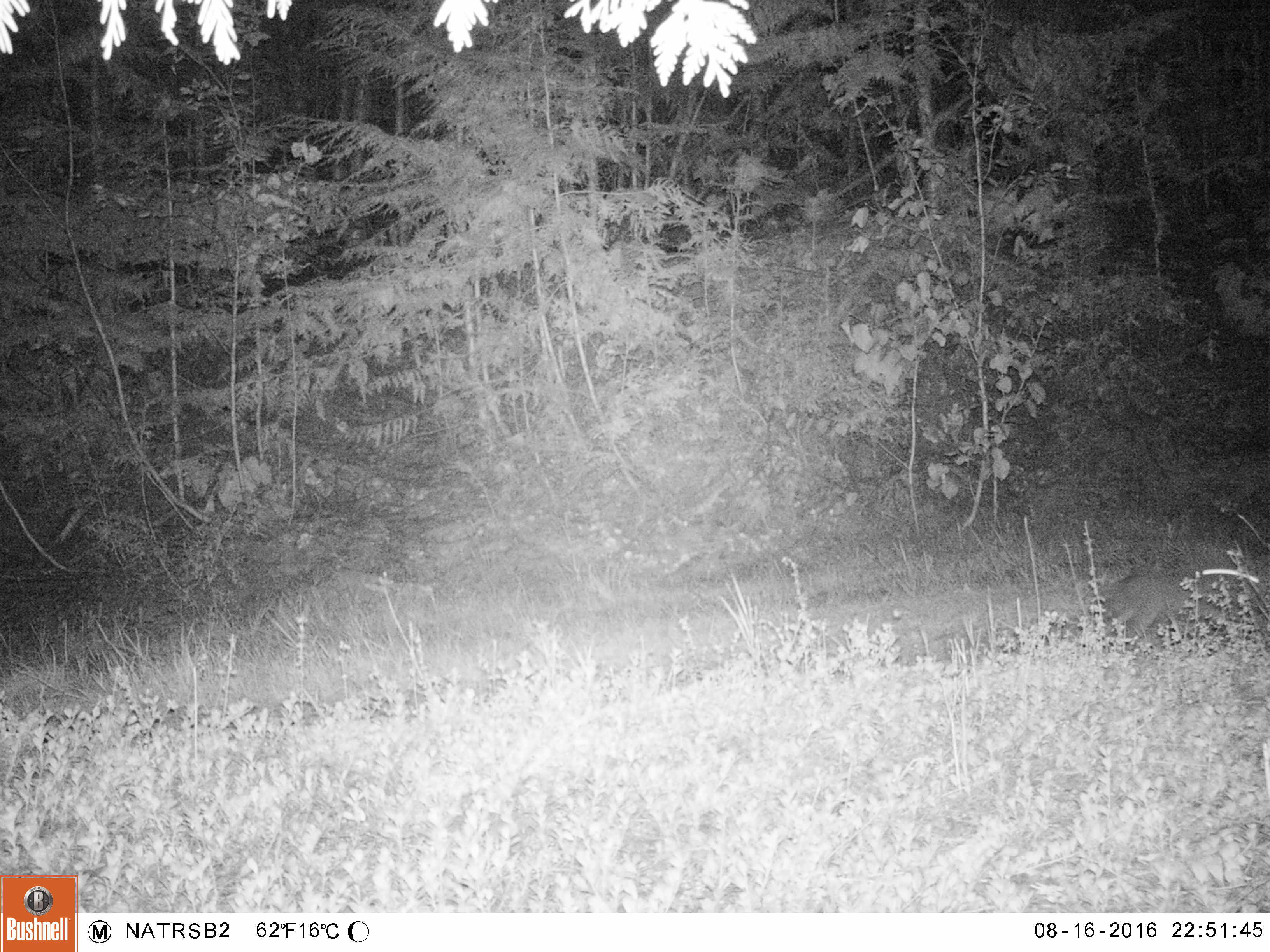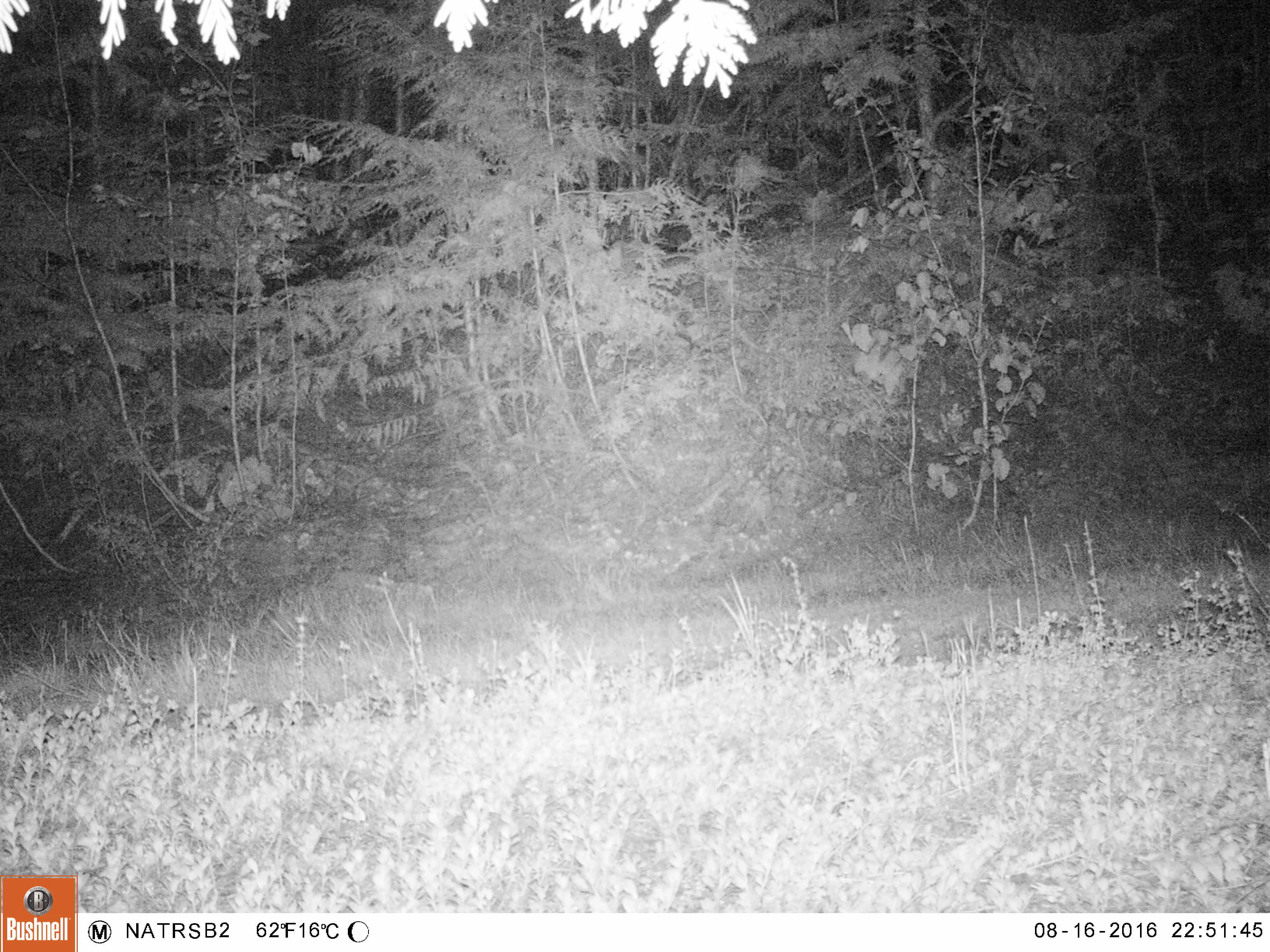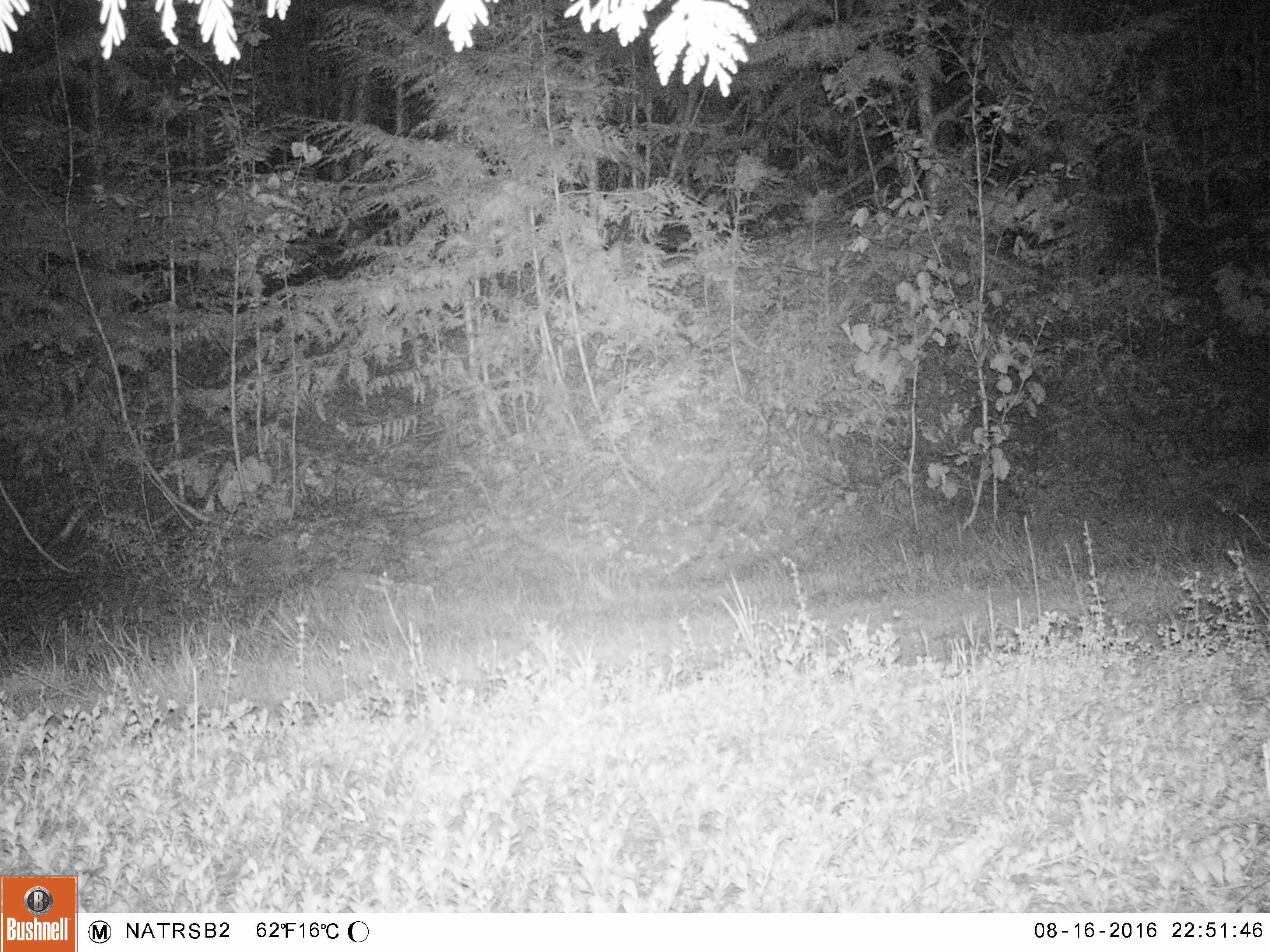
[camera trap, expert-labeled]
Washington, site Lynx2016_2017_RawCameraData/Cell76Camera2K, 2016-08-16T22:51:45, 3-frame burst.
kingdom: Animalia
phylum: Chordata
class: Mammalia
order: Lagomorpha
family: Leporidae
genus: Lepus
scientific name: Lepus americanus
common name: snowshoe hare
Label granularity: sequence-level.